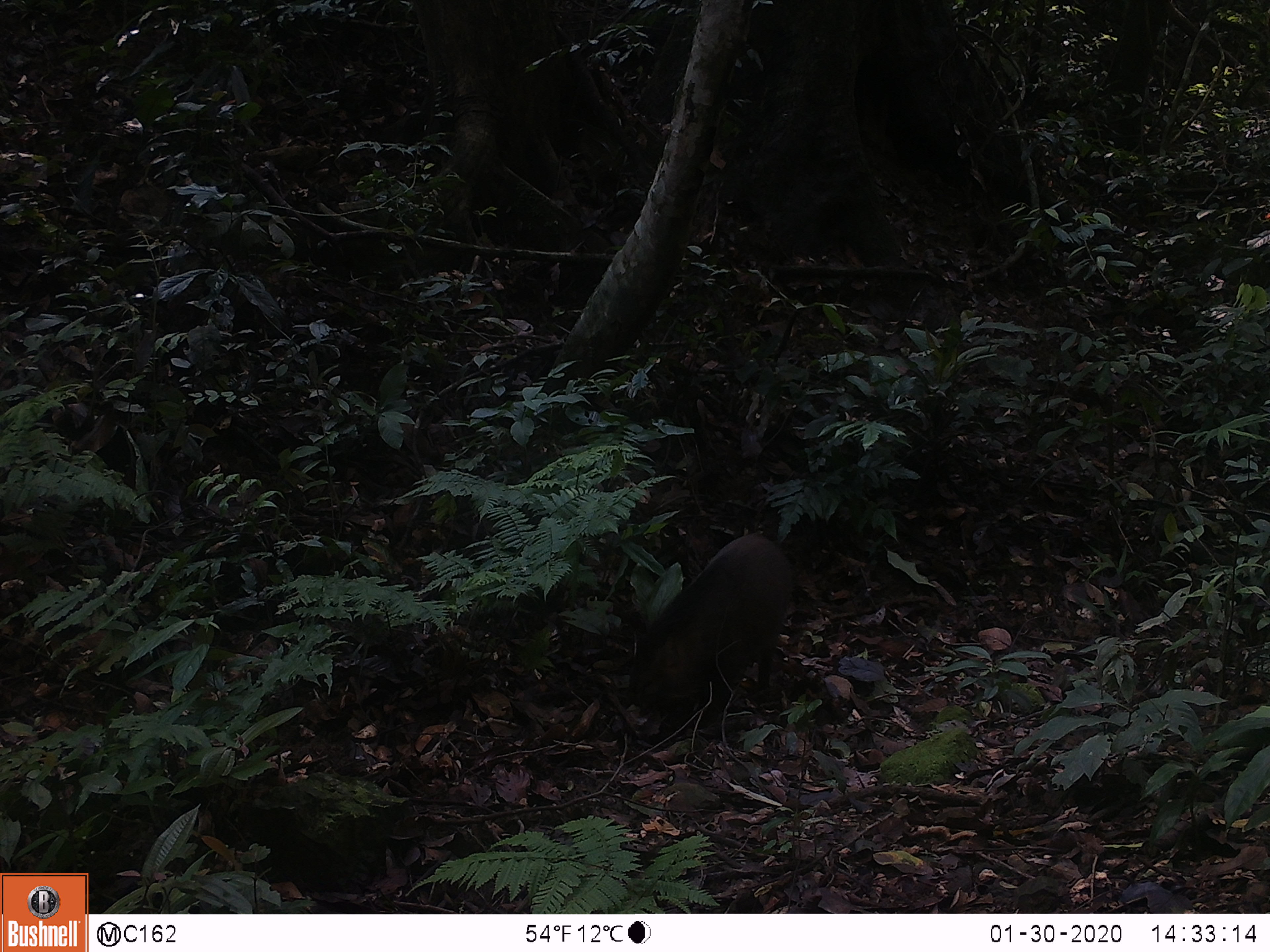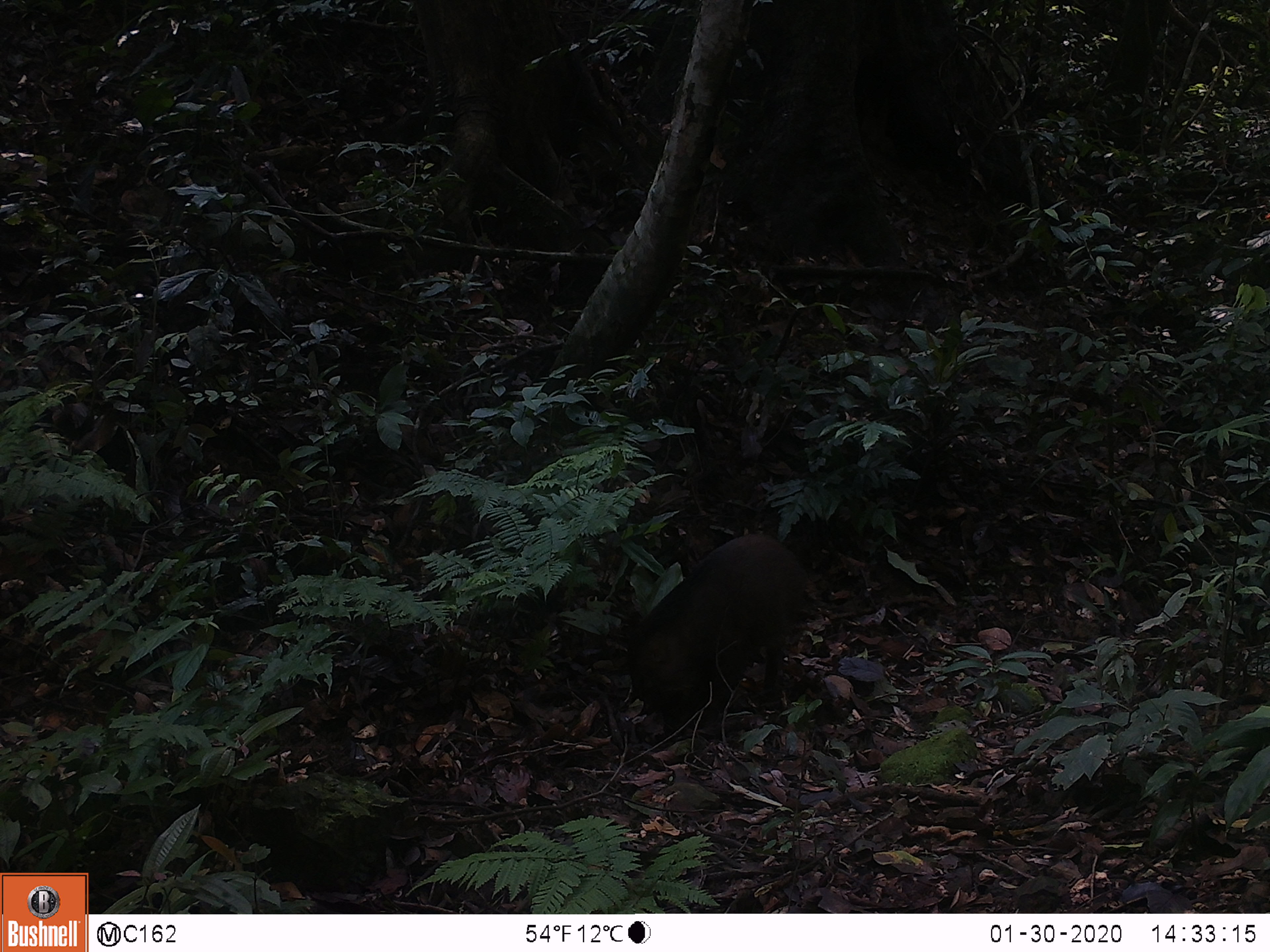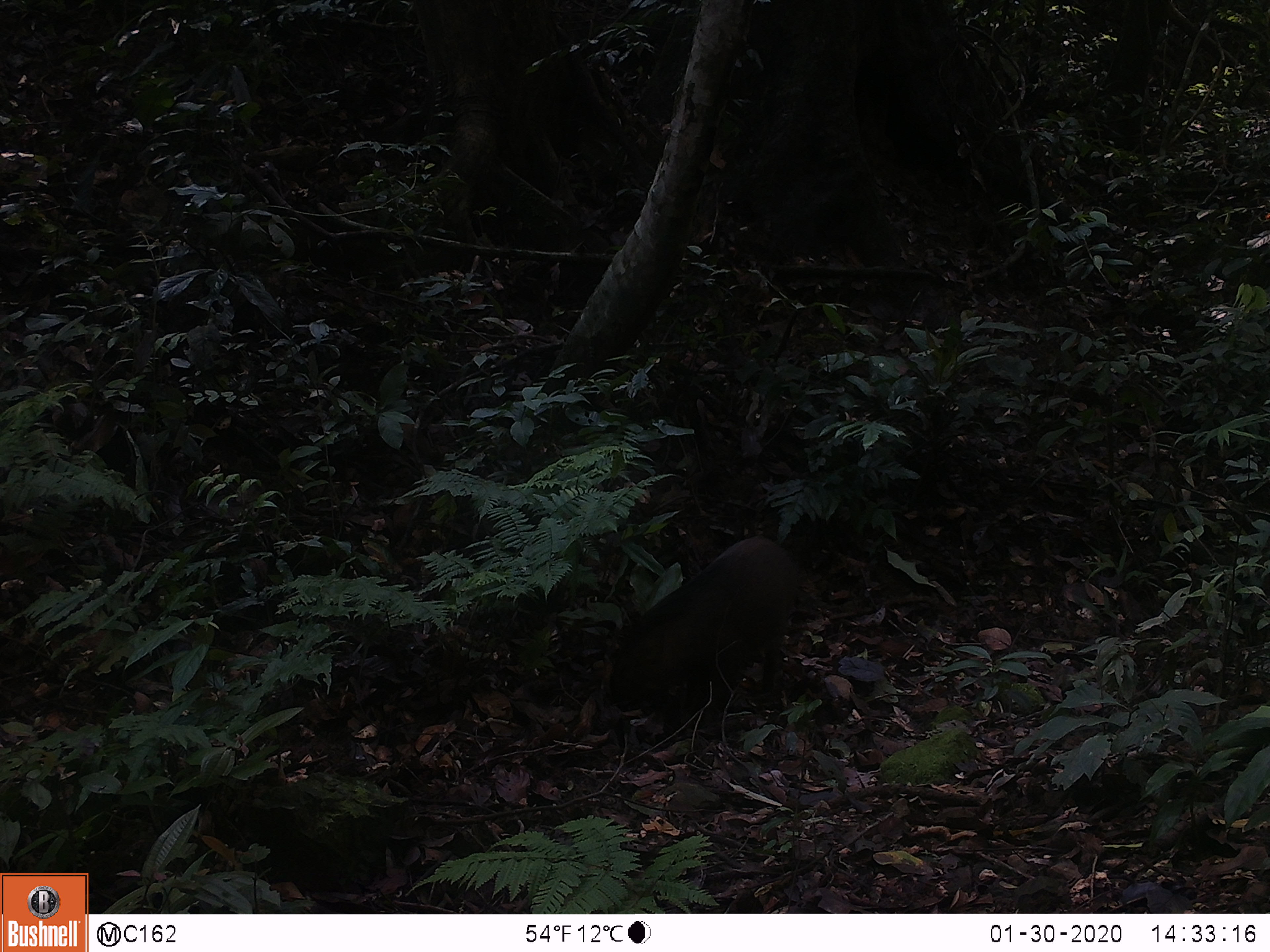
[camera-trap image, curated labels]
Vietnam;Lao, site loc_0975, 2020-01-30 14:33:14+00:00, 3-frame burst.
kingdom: Animalia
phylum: Chordata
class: Mammalia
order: Artiodactyla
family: Suidae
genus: Sus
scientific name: Sus scrofa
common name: eurasian wild pig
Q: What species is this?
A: Eurasian wild pig (Sus scrofa).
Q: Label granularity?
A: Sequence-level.